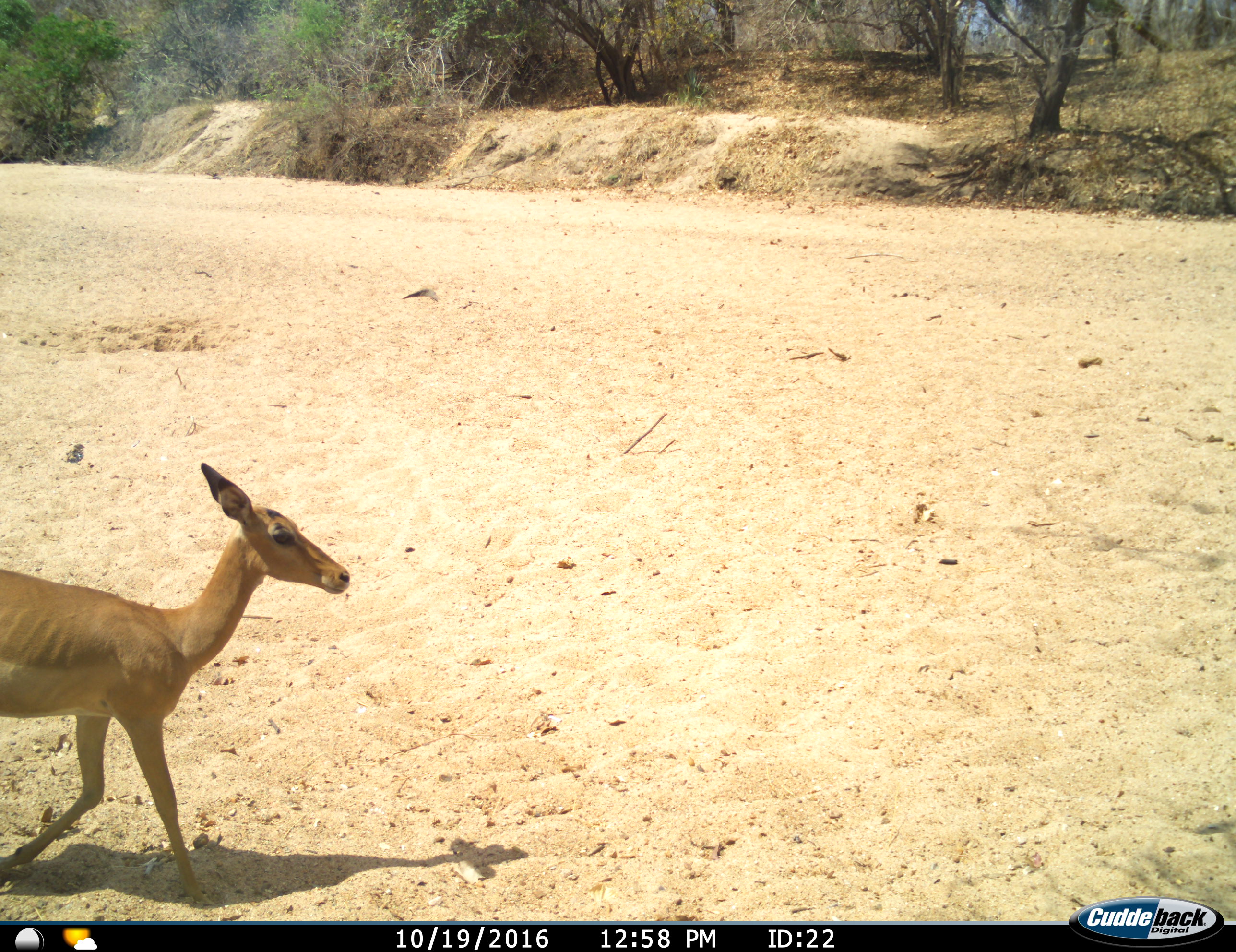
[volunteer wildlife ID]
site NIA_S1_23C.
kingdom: Animalia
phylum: Chordata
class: Mammalia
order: Artiodactyla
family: Bovidae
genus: Aepyceros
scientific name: Aepyceros melampus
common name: impala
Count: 1.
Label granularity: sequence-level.